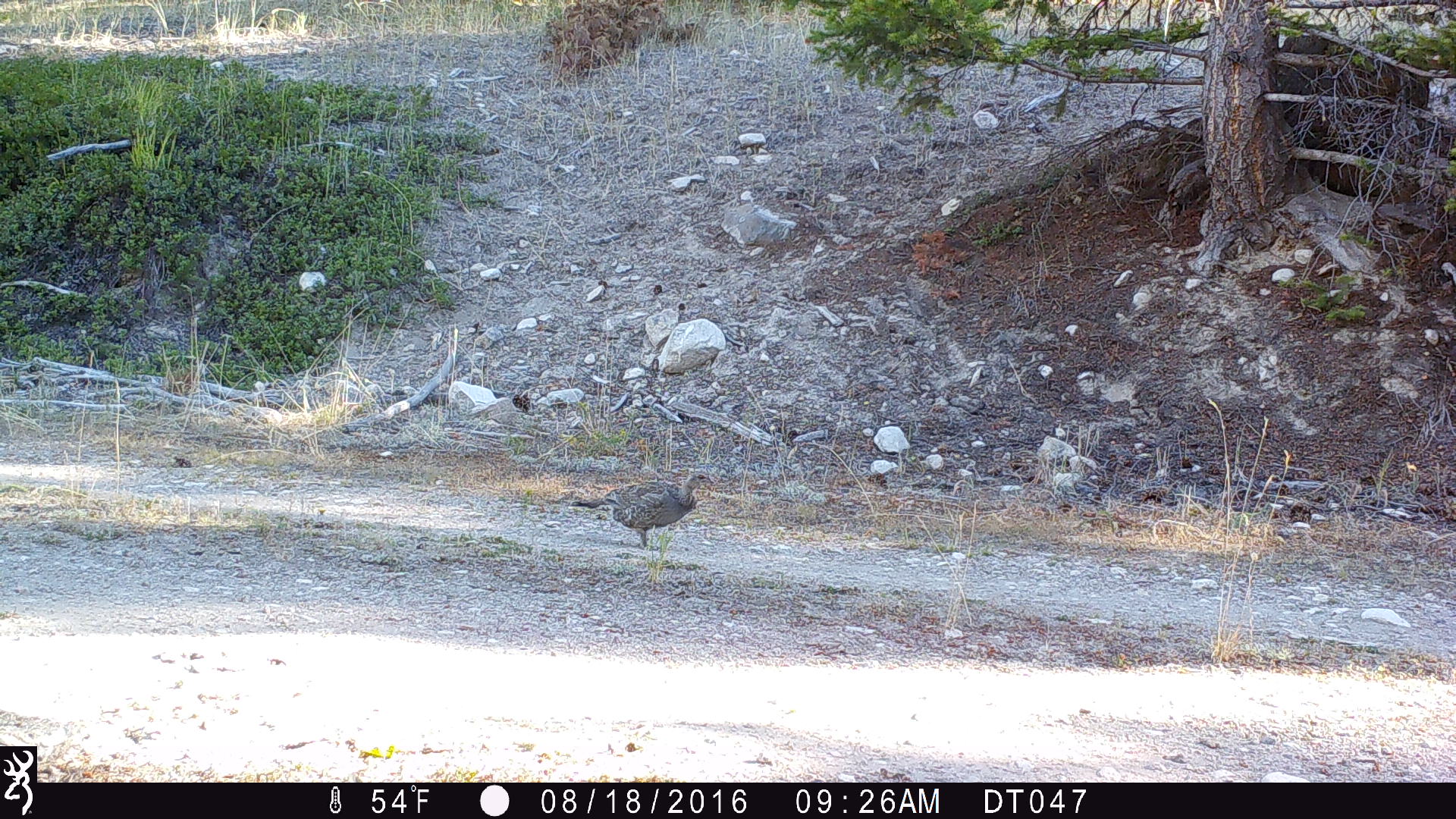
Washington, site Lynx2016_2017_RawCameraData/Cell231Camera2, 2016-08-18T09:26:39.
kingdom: Animalia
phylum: Chordata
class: Aves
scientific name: Aves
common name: birds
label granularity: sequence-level